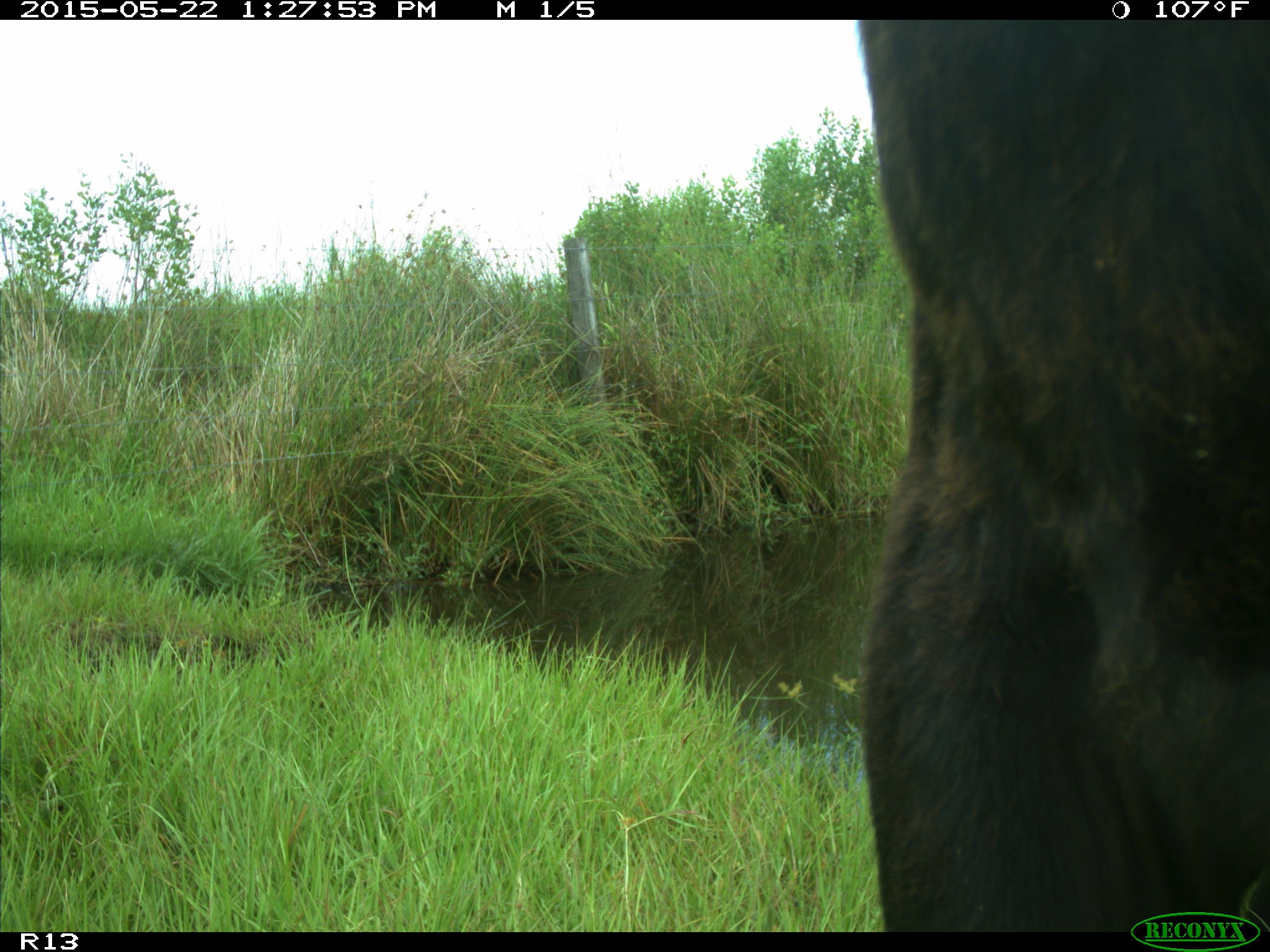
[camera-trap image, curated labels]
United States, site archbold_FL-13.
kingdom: Animalia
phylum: Chordata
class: Mammalia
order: Artiodactyla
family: Bovidae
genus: Bos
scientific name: Bos taurus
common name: domestic cow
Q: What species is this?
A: Bos taurus (domestic cow).